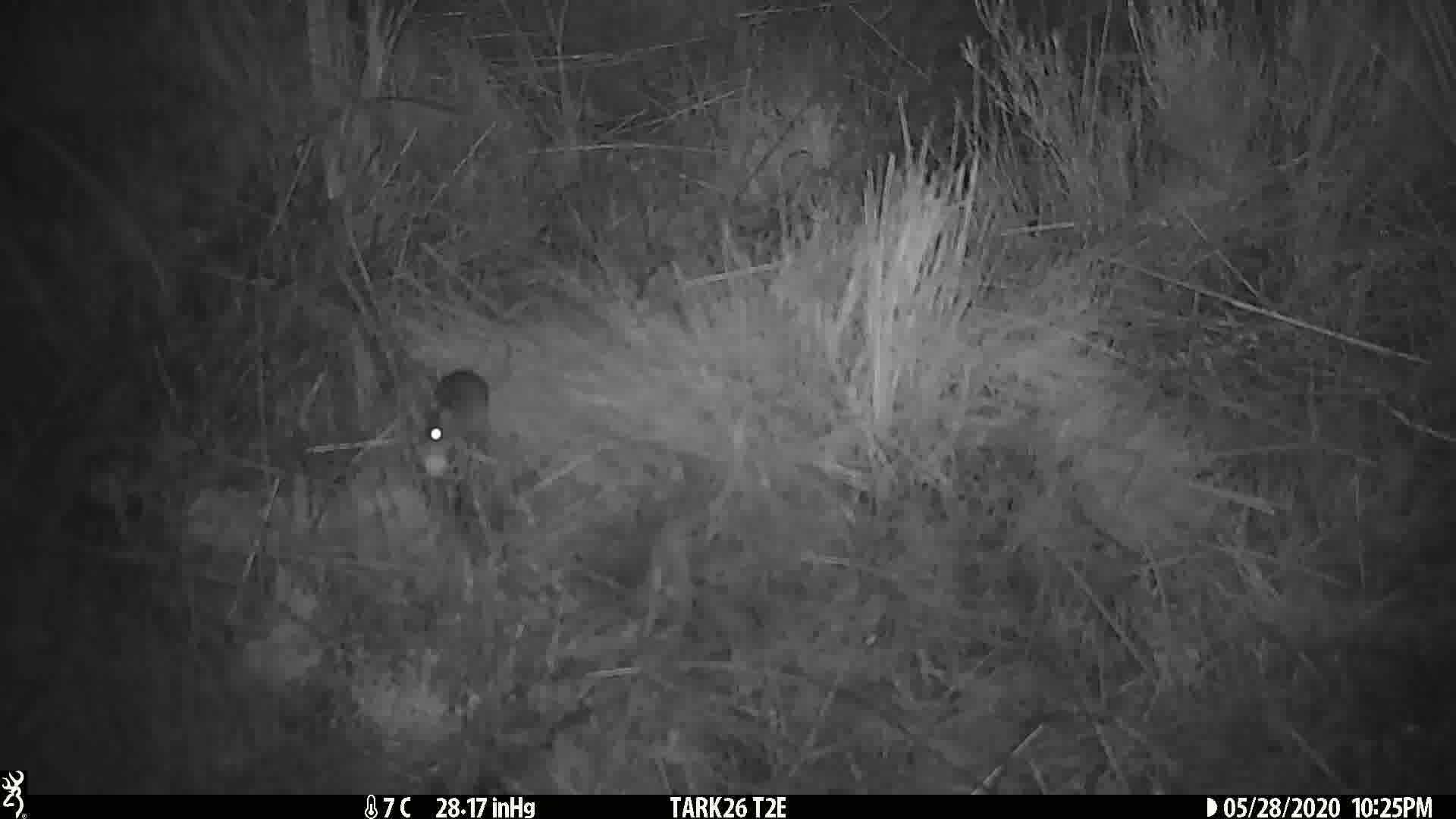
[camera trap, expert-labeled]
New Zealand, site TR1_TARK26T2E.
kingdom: Animalia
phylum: Chordata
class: Mammalia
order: Rodentia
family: Muridae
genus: Mus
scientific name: Mus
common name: mouse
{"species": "mouse (Mus)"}